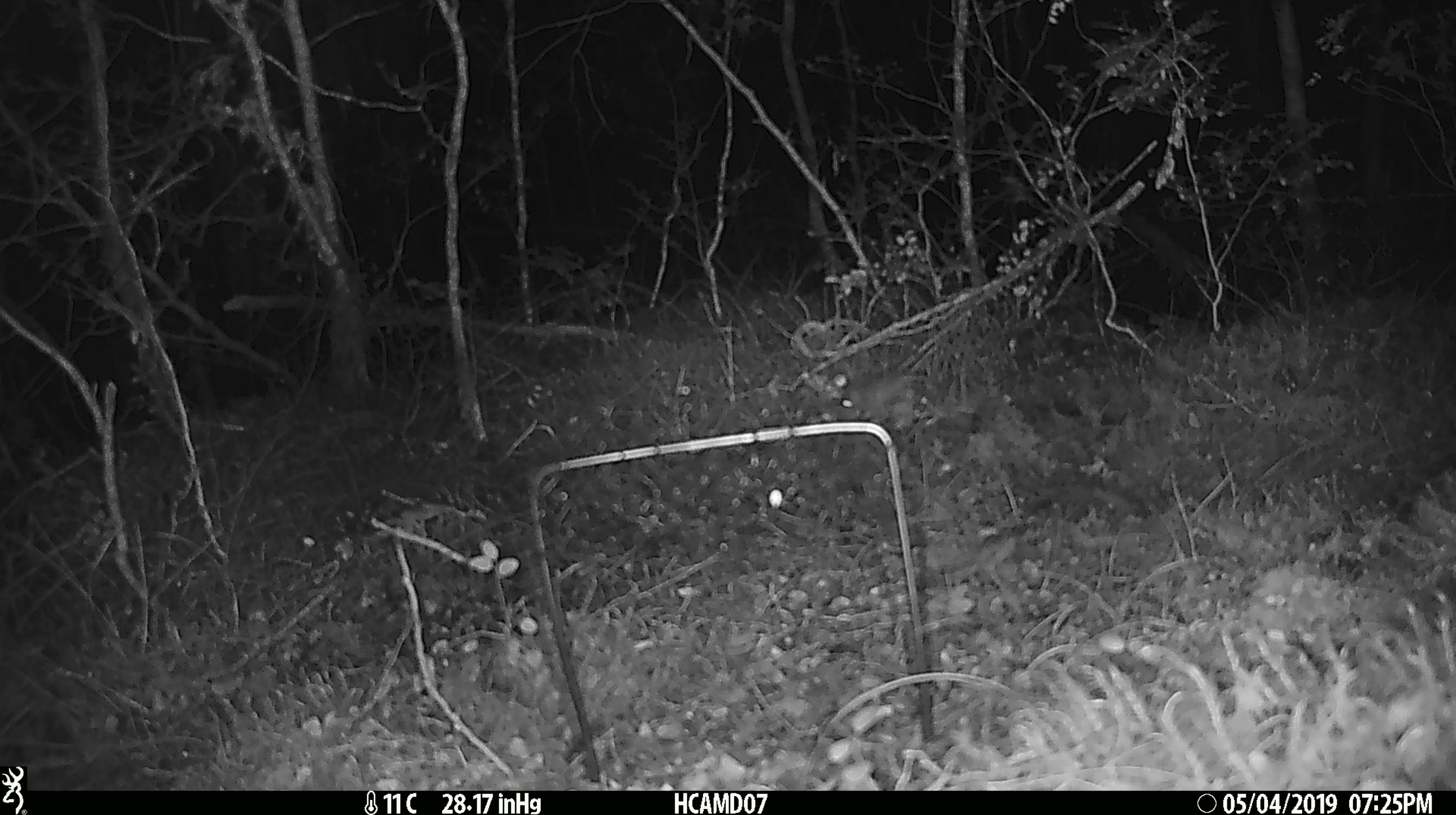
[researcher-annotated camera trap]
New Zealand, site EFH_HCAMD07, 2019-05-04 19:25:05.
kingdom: Animalia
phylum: Chordata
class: Mammalia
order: Rodentia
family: Muridae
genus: Rattus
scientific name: Rattus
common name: rat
Rat (Rattus).